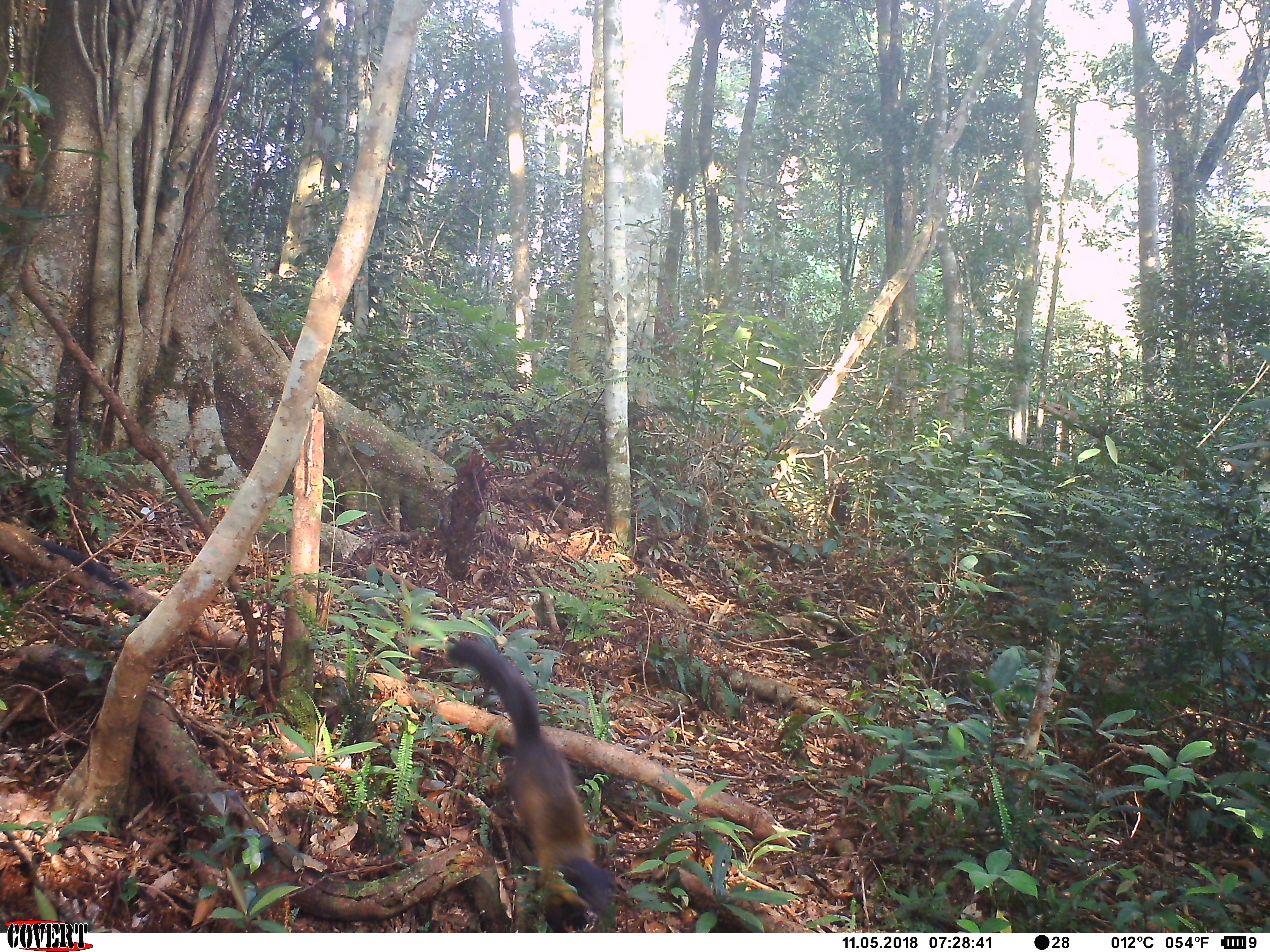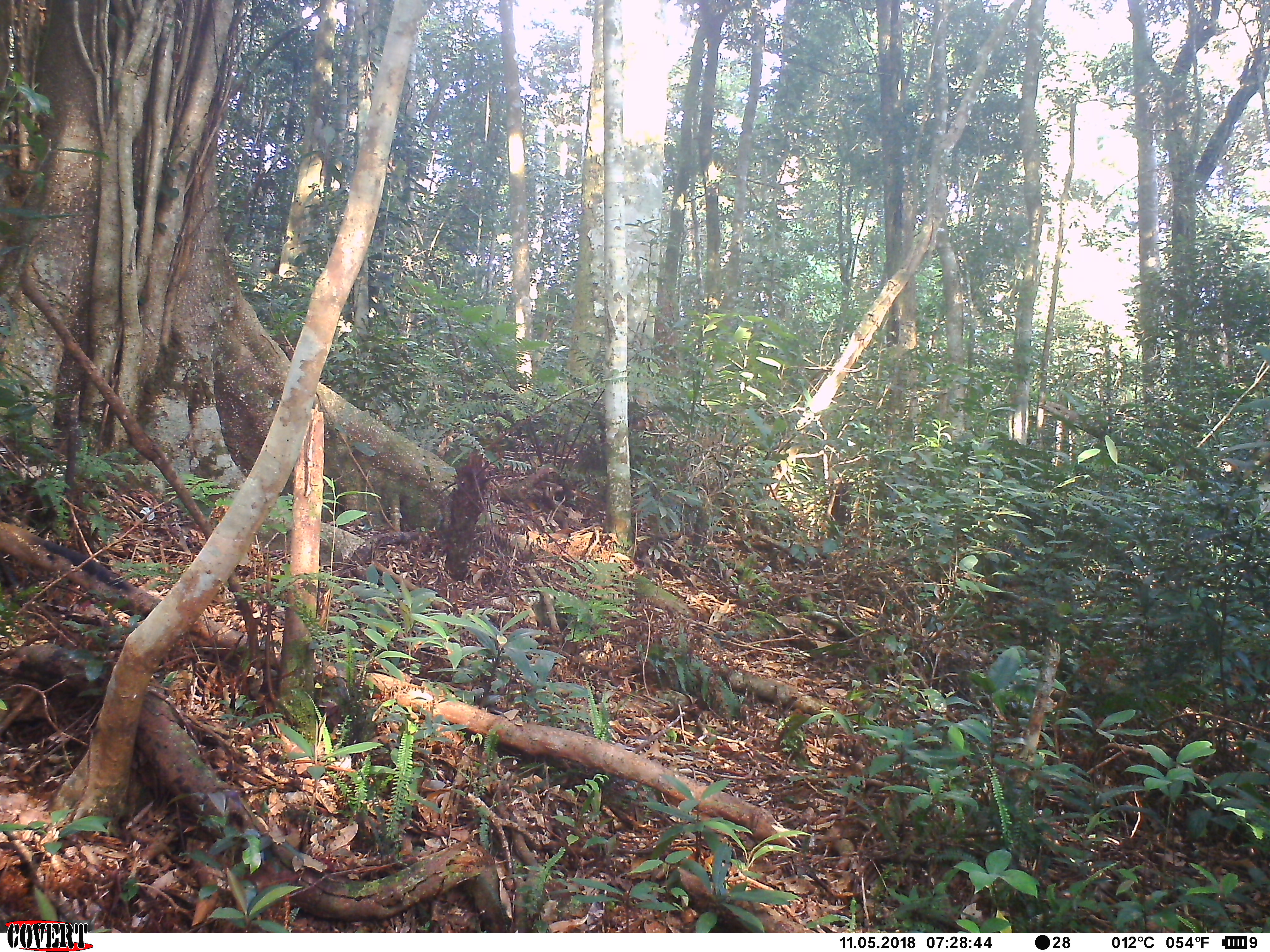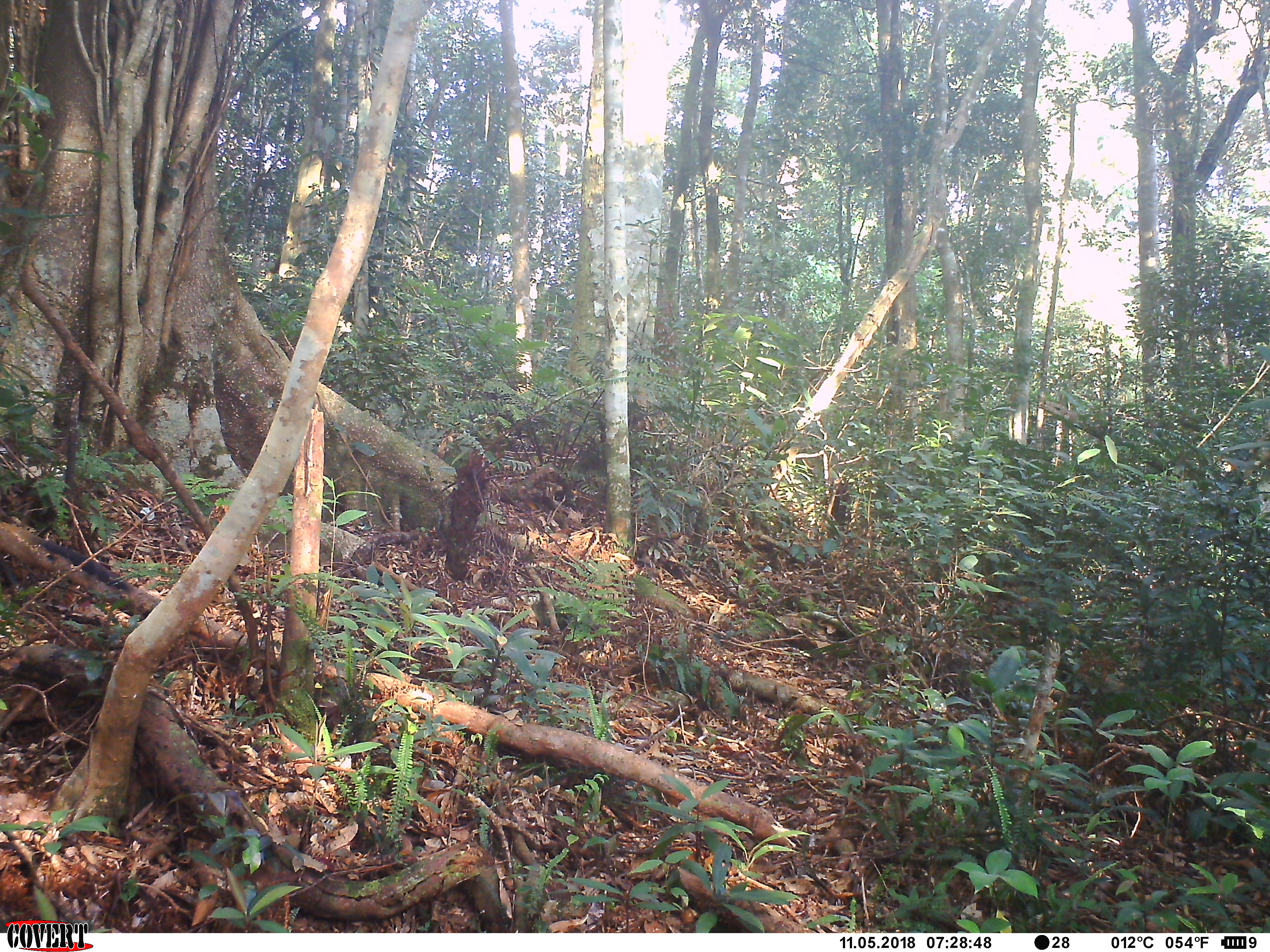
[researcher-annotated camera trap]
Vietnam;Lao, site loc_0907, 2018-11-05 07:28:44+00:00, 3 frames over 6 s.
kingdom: Animalia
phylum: Chordata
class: Mammalia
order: Primates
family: Cercopithecidae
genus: Macaca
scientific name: Macaca arctoides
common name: stump-tailed macaque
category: stump tailed macaque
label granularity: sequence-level